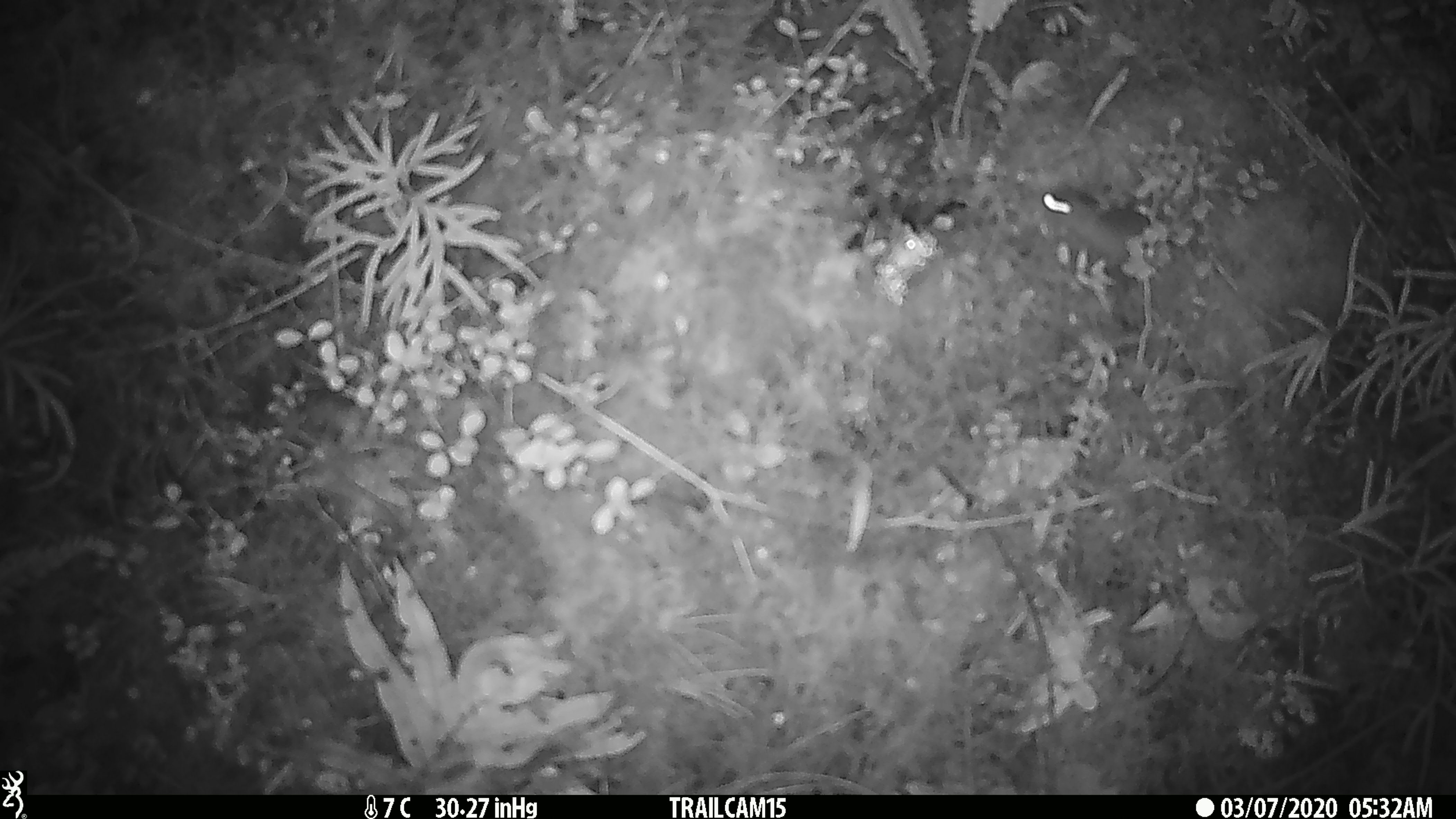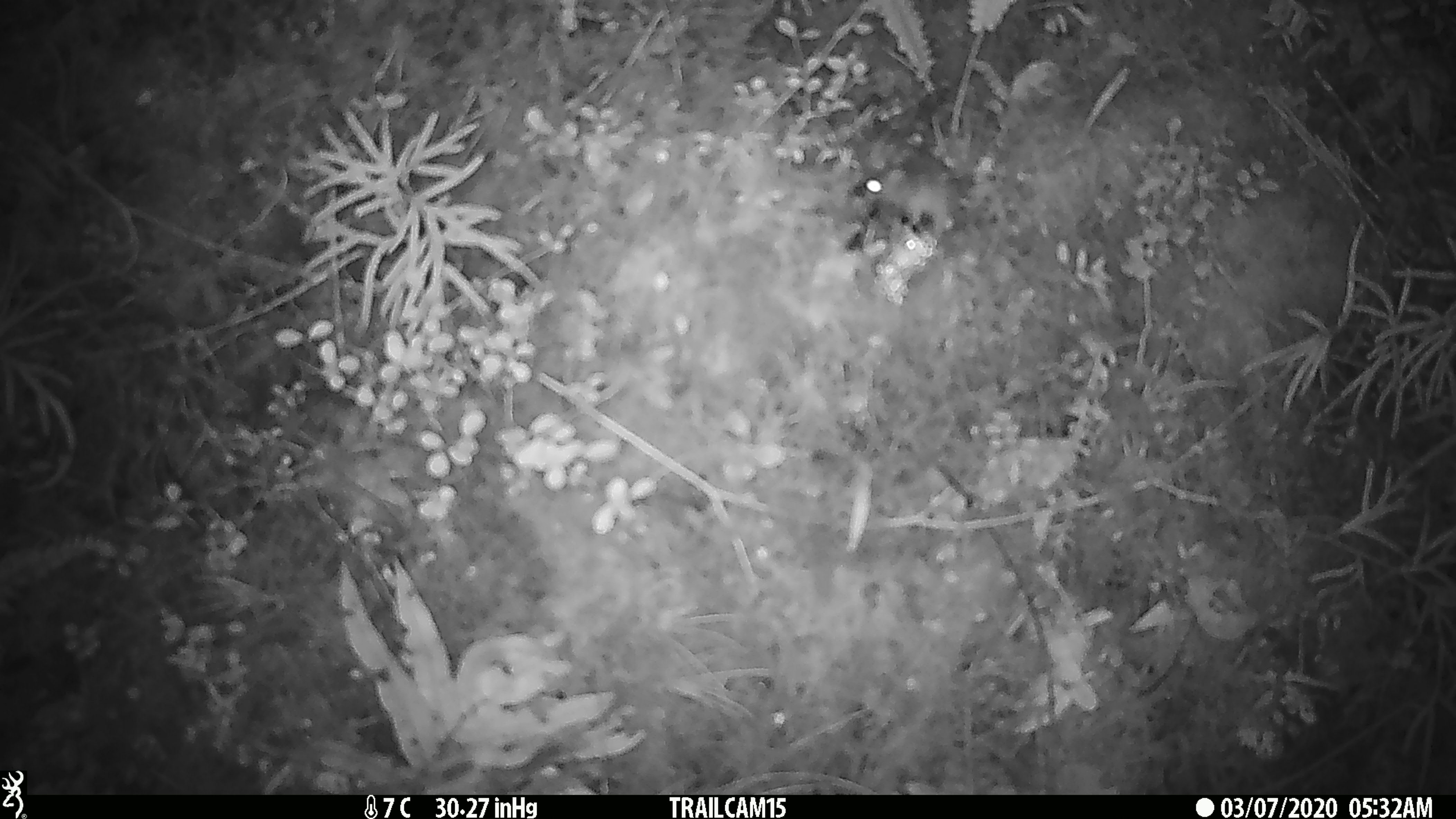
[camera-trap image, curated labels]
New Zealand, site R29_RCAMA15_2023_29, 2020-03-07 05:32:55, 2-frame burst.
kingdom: Animalia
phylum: Chordata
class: Mammalia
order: Rodentia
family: Muridae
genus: Mus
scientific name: Mus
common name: mouse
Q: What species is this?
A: Mouse (Mus).